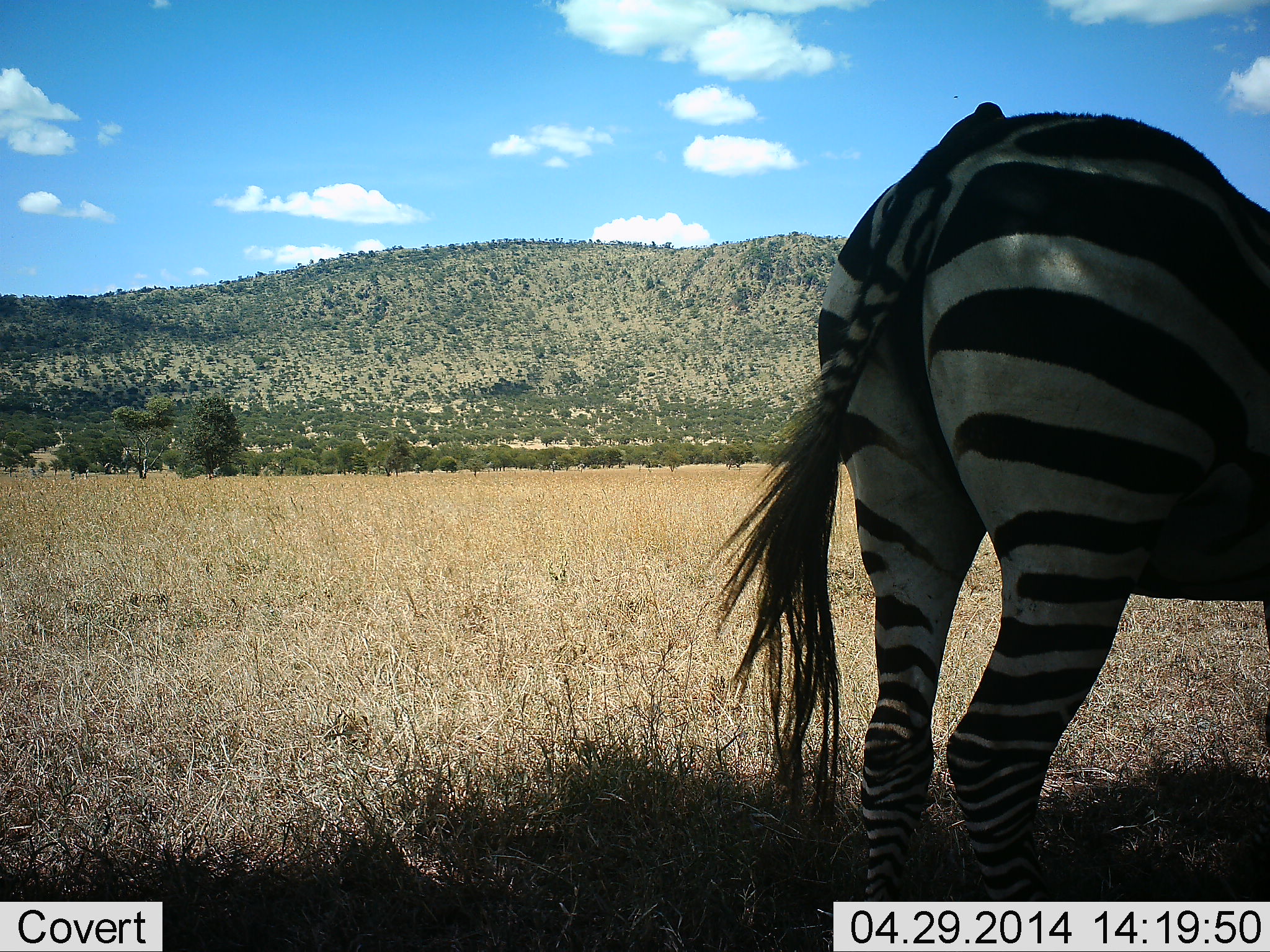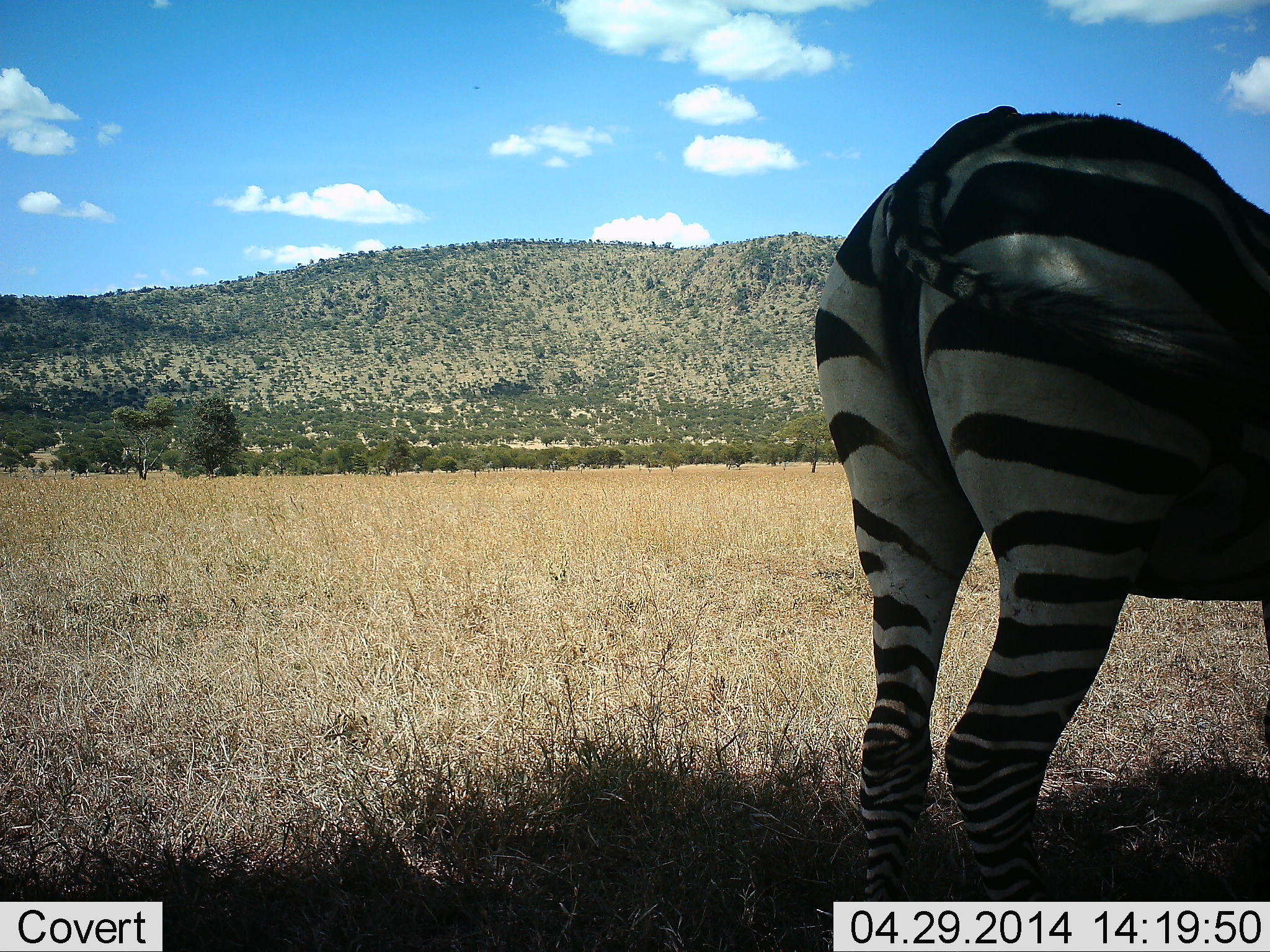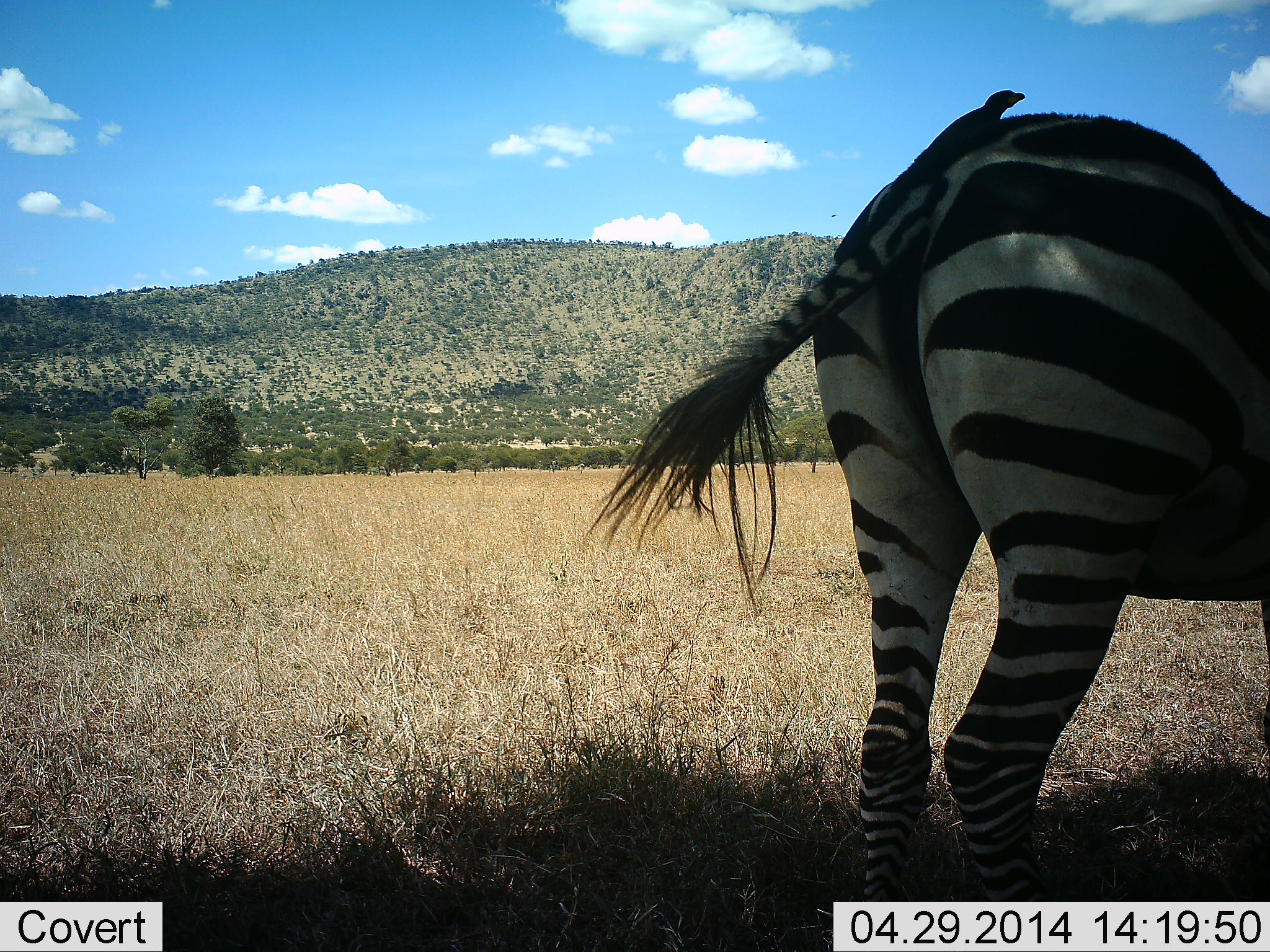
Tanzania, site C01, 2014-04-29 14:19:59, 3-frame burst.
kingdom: Animalia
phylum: Chordata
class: Mammalia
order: Perissodactyla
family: Equidae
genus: Equus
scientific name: Equus quagga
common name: plains zebra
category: zebra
Zebra (plains zebra) (Equus quagga), count 1. Behavior (volunteer vote fractions): standing 91%, resting 9%, moving 0%, interacting 0%. Young present (vote fraction): 0%. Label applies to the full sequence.